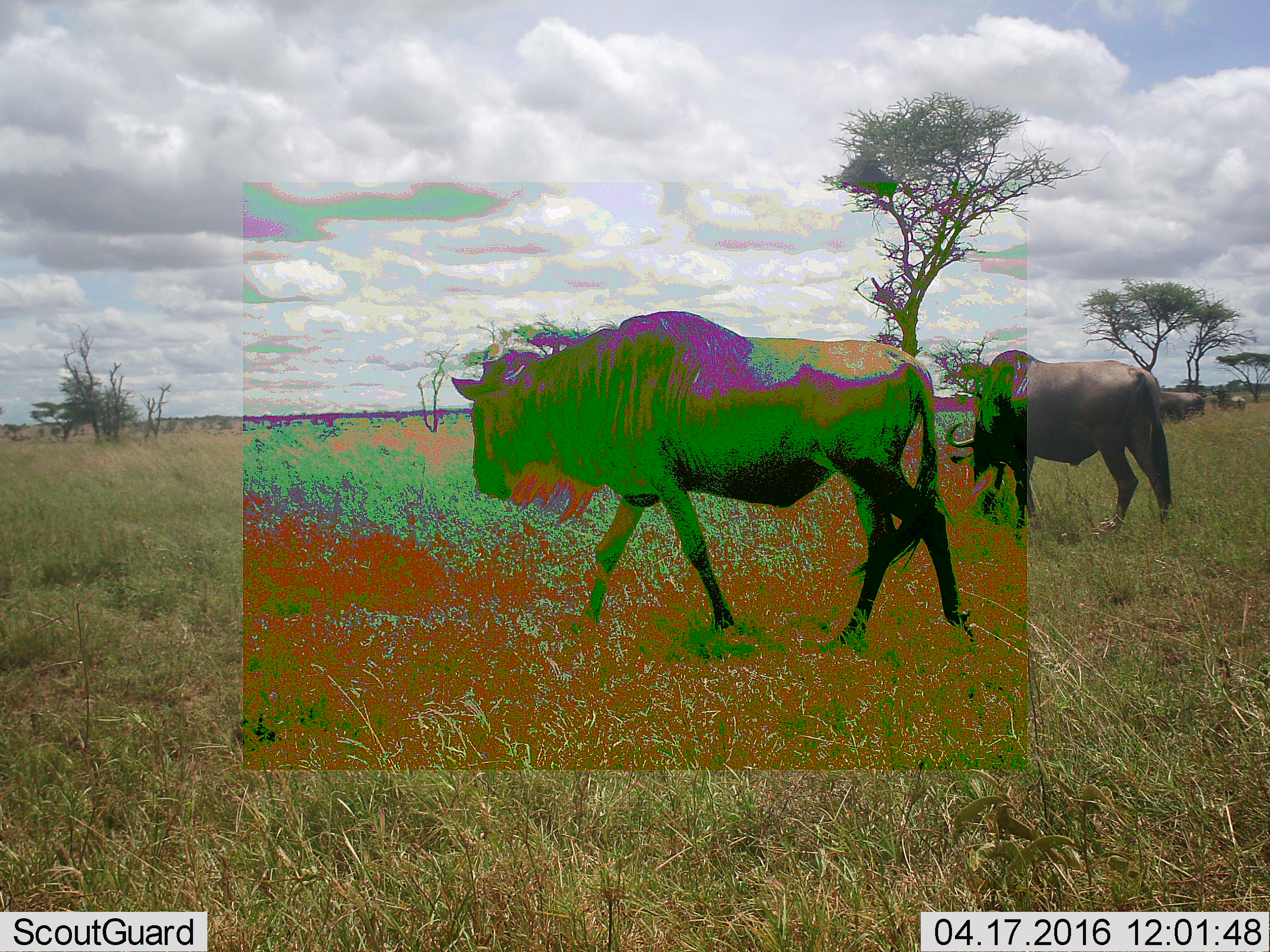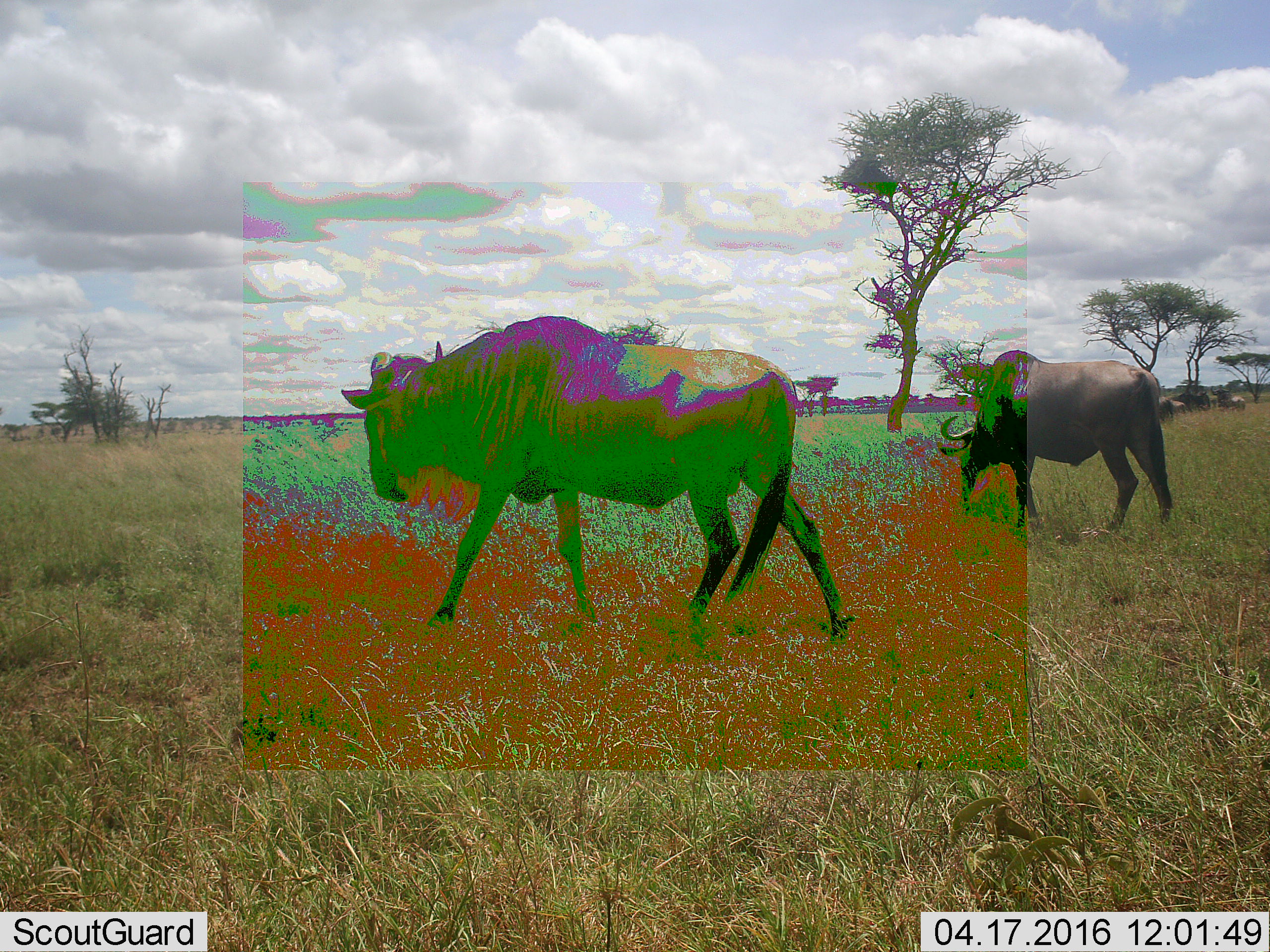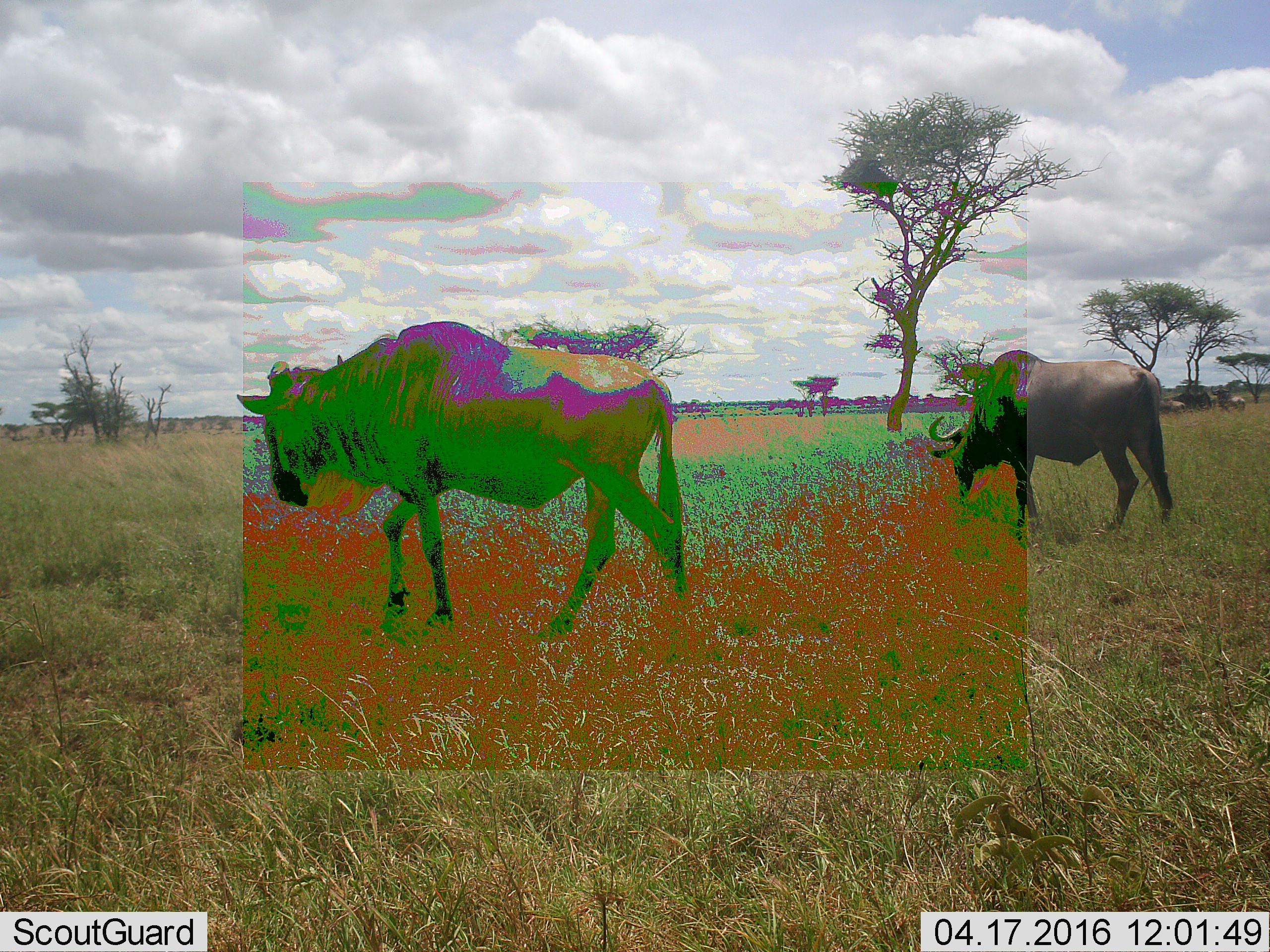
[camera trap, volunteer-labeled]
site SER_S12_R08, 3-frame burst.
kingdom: Animalia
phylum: Chordata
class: Mammalia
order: Artiodactyla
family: Bovidae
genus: Connochaetes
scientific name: Connochaetes taurinus taurinus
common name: blue wildebeest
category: wildebeestblue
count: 4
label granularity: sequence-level